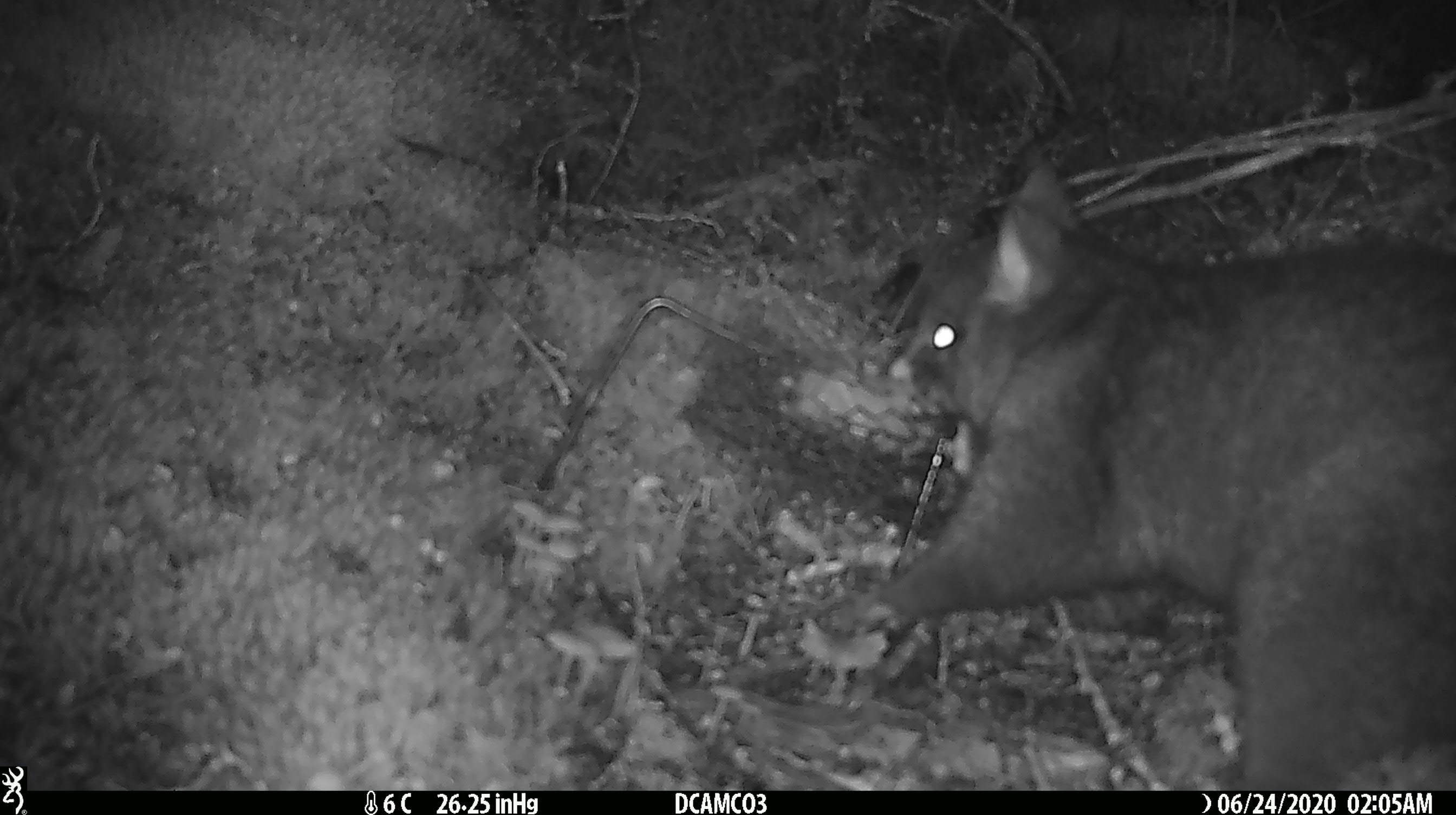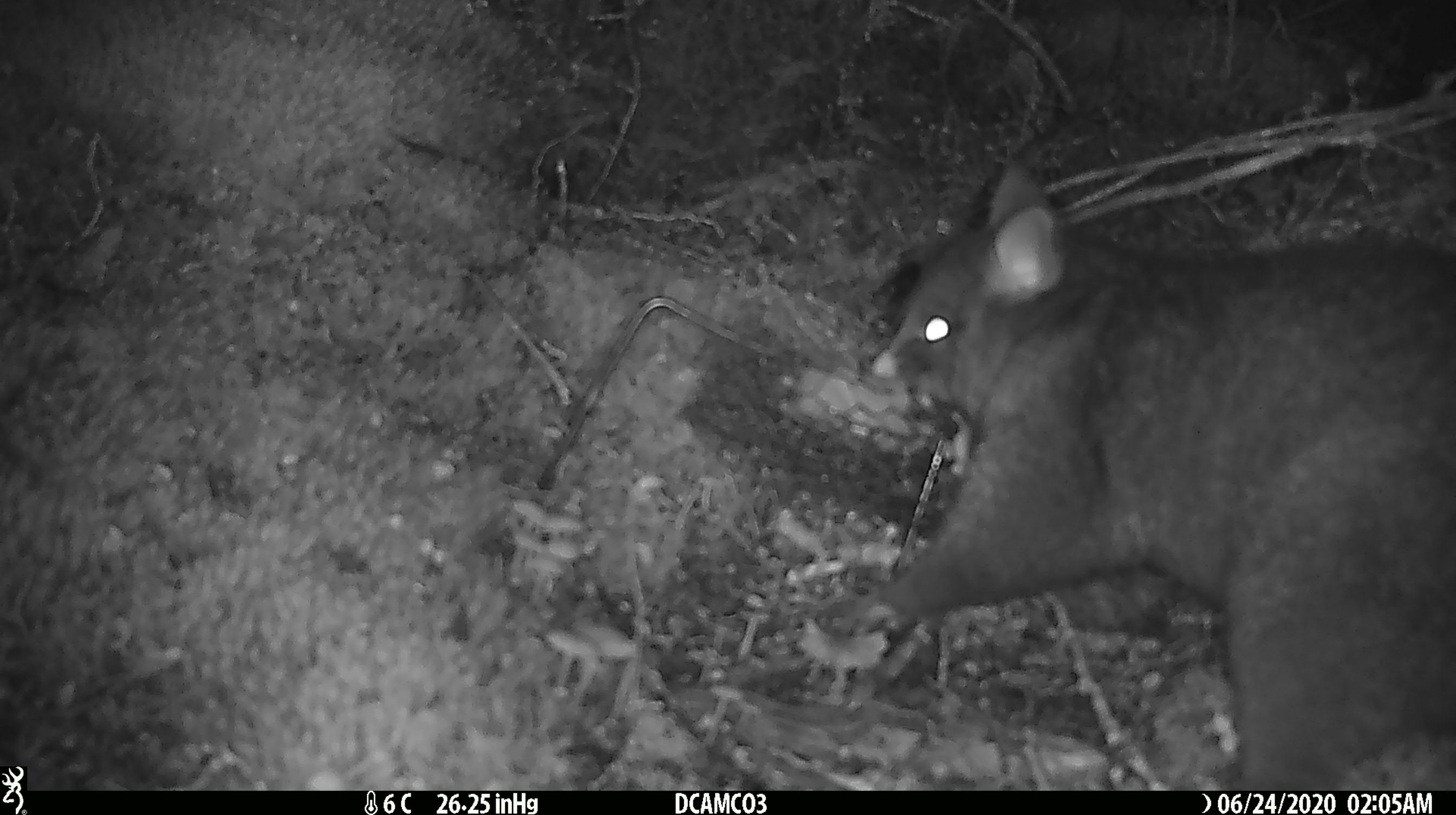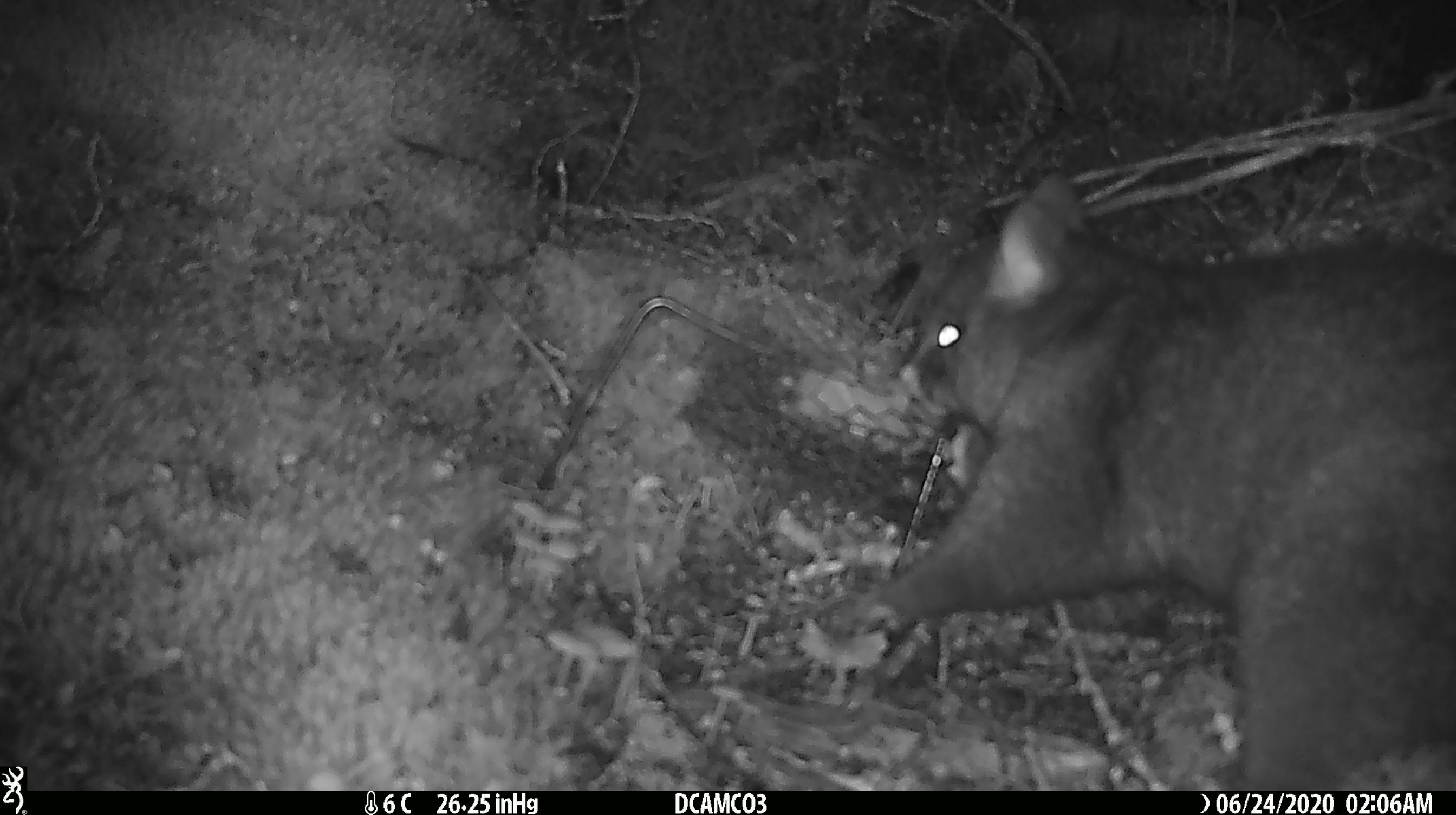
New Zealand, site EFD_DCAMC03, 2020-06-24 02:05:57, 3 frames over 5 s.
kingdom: Animalia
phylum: Chordata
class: Mammalia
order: Diprotodontia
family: Phalangeridae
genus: Trichosurus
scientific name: Trichosurus vulpecula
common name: common brushtail possum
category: possum